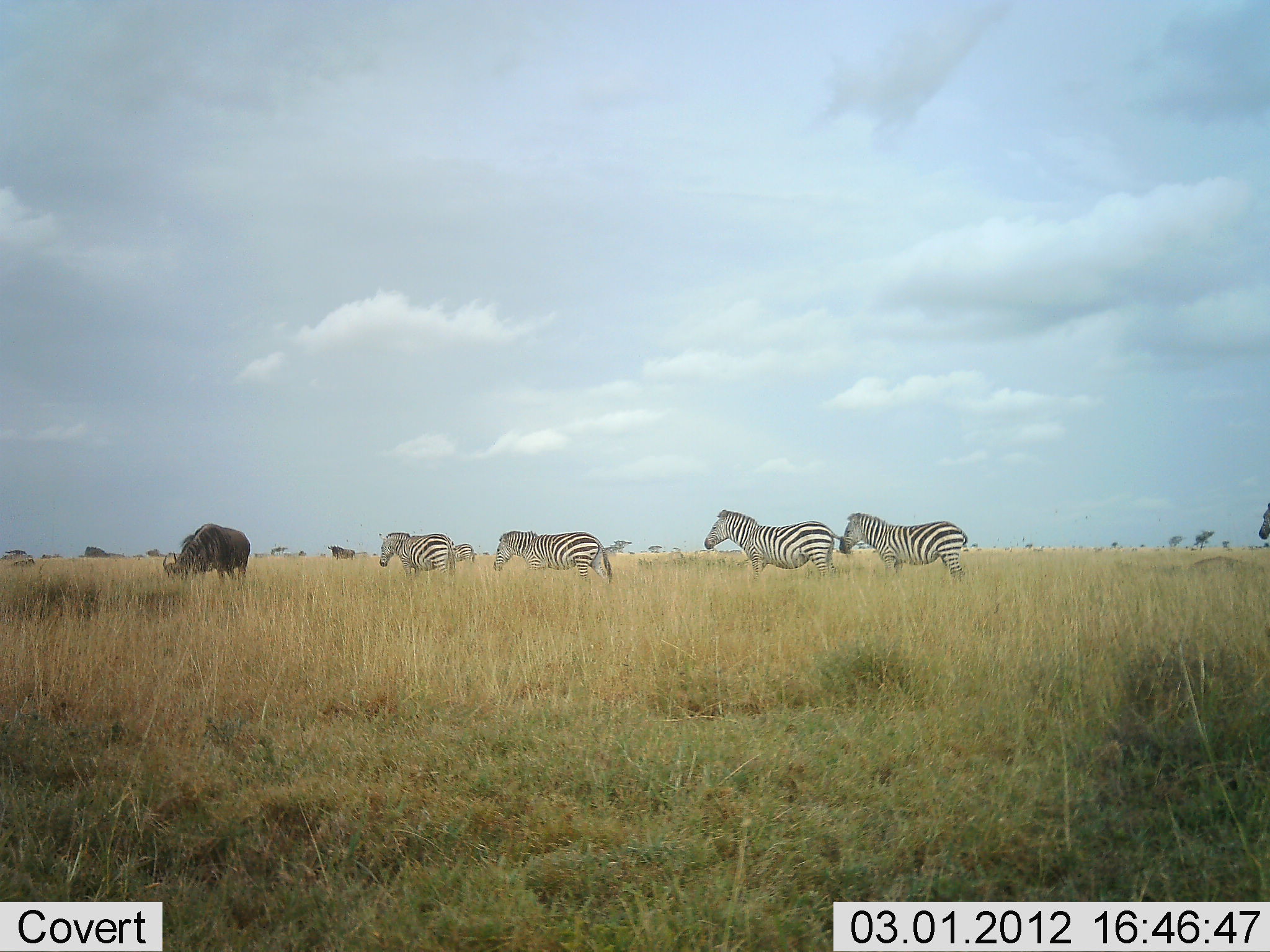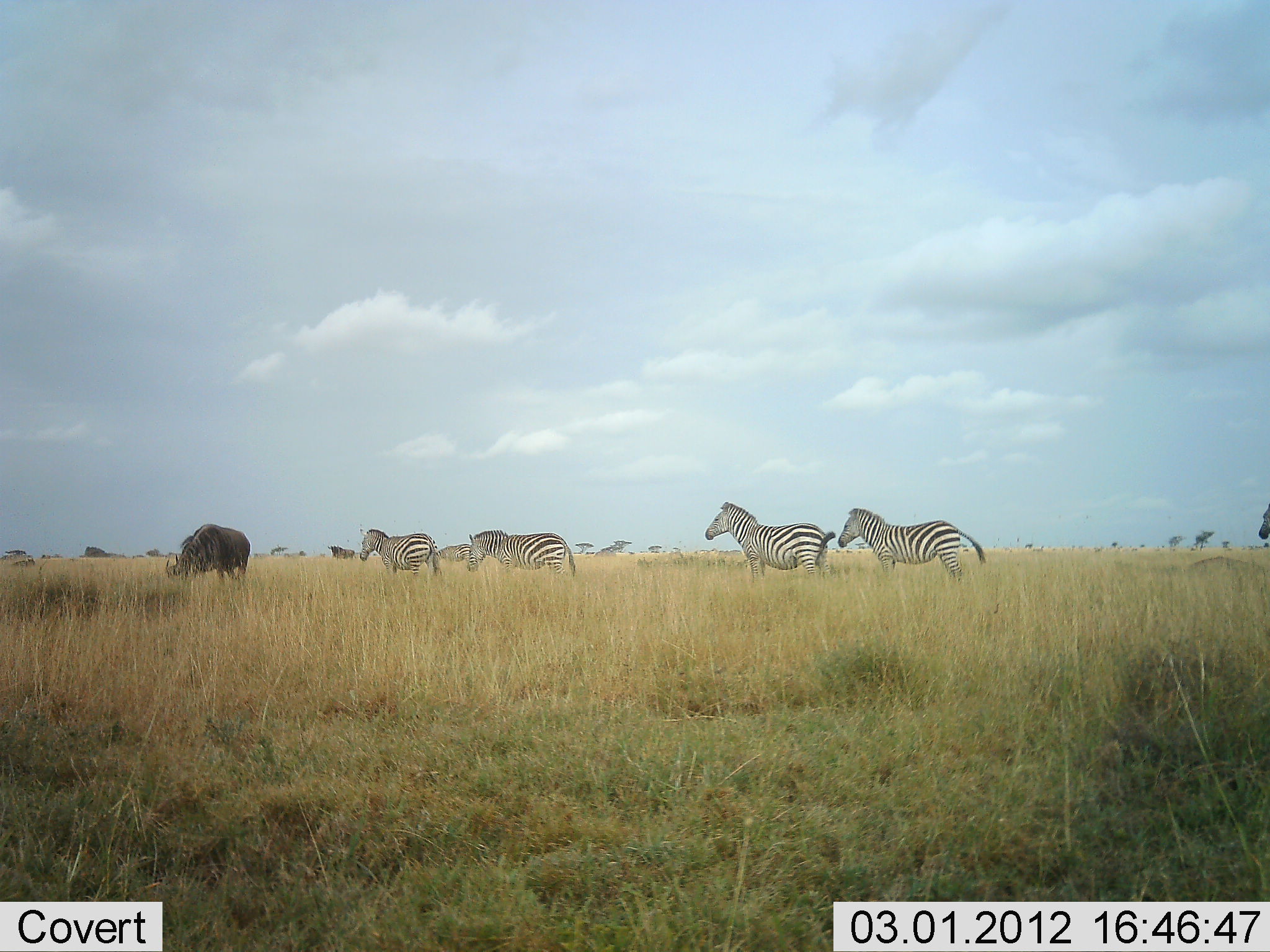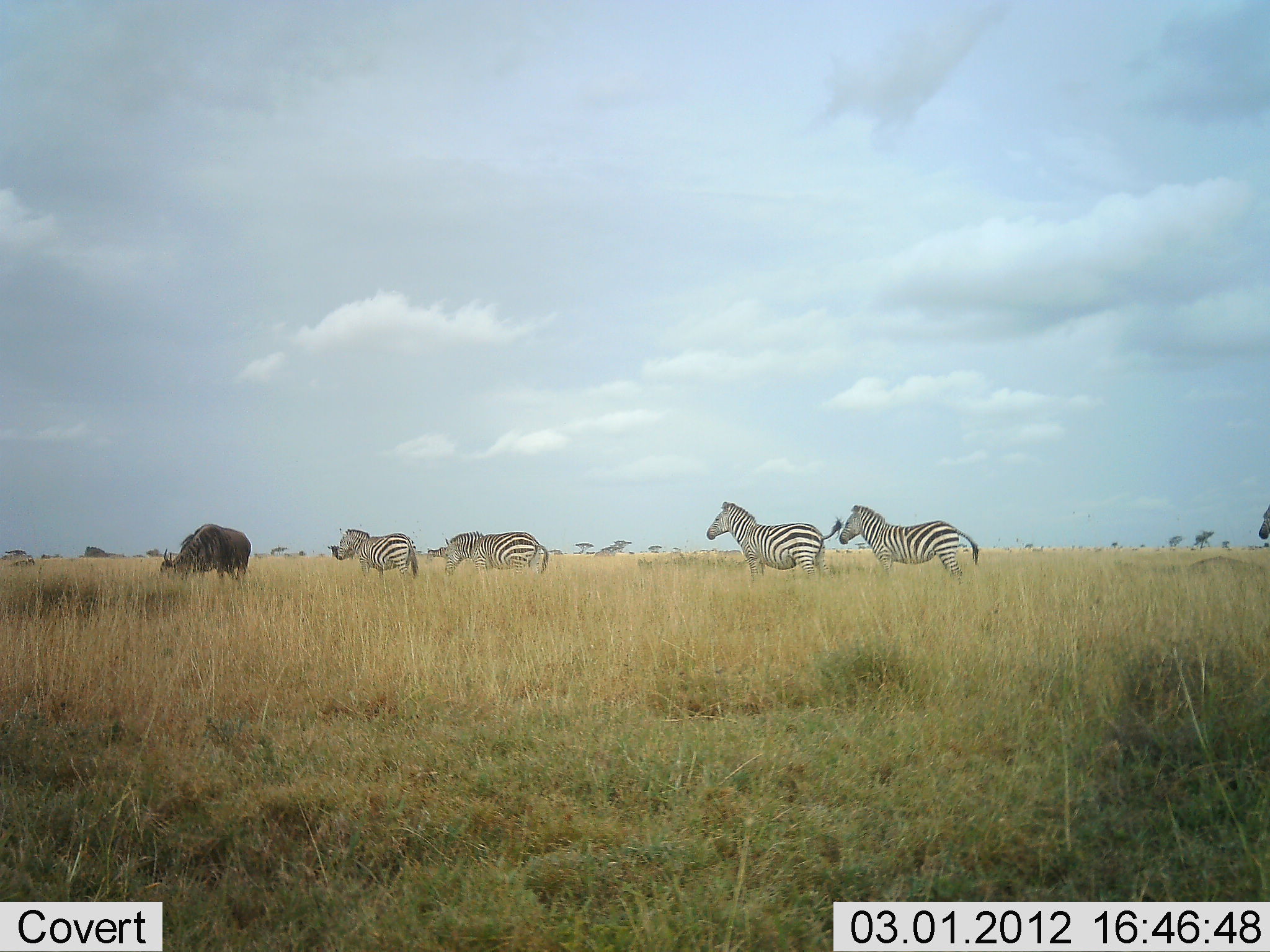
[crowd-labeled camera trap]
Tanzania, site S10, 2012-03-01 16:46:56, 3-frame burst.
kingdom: Animalia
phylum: Chordata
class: Mammalia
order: Artiodactyla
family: Bovidae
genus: Connochaetes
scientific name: Connochaetes taurinus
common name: blue wildebeest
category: wildebeest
Wildebeest (blue wildebeest) (Connochaetes taurinus), count 1. Behavior (volunteer vote fractions): standing 48%, resting 0%, moving 0%, interacting 0%. Young present (vote fraction): 0%. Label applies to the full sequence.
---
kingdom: Animalia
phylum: Chordata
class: Mammalia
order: Perissodactyla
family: Equidae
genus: Equus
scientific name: Equus quagga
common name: plains zebra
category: zebra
Zebra (plains zebra) (Equus quagga), count 4. Behavior (volunteer vote fractions): standing 56%, resting 0%, moving 75%, interacting 3%. Young present (vote fraction): 0%. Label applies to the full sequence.